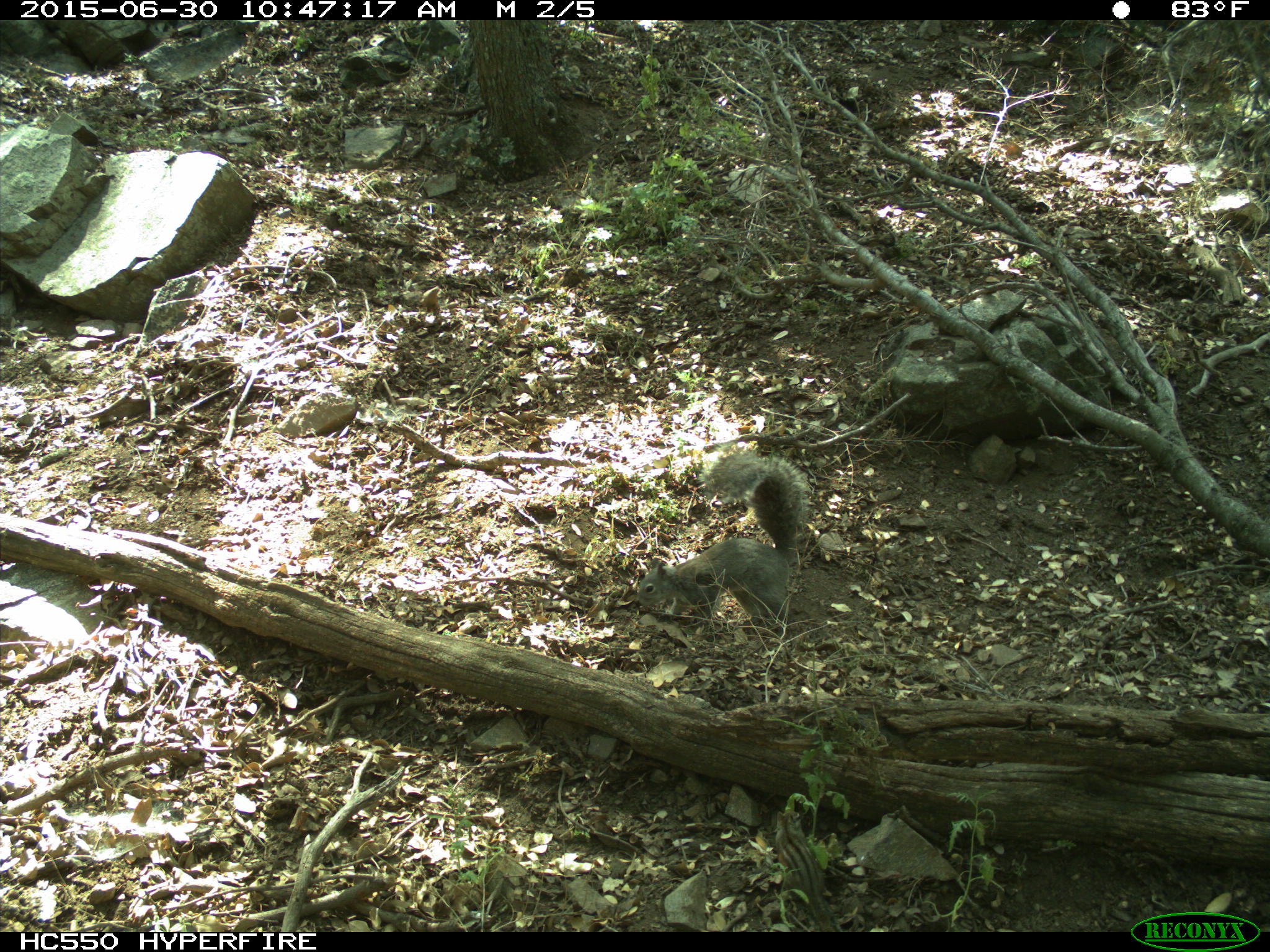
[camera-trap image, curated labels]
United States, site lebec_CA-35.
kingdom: Animalia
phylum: Chordata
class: Mammalia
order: Rodentia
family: Sciuridae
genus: Sciurus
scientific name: Sciurus carolinensis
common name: eastern gray squirrel